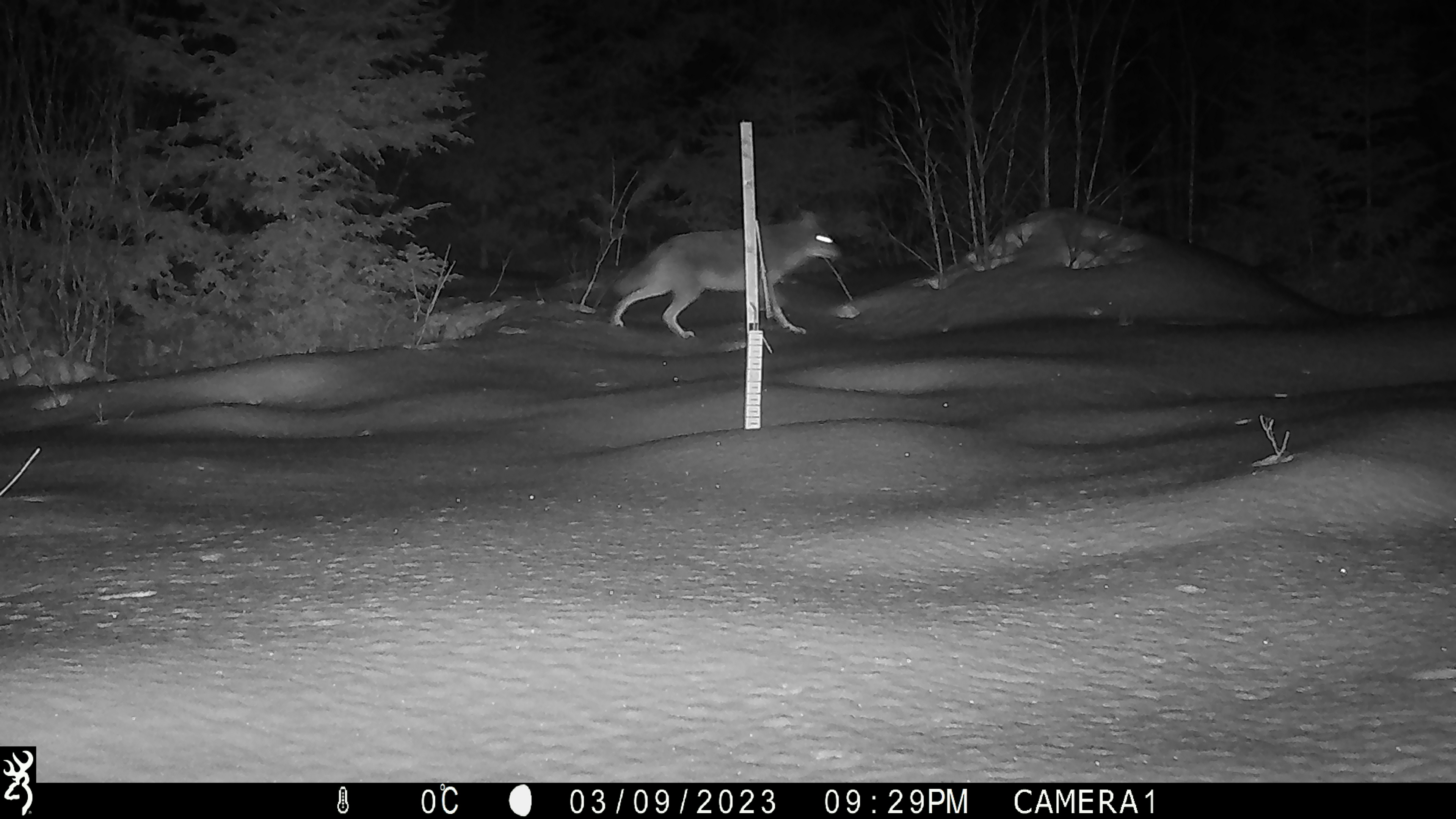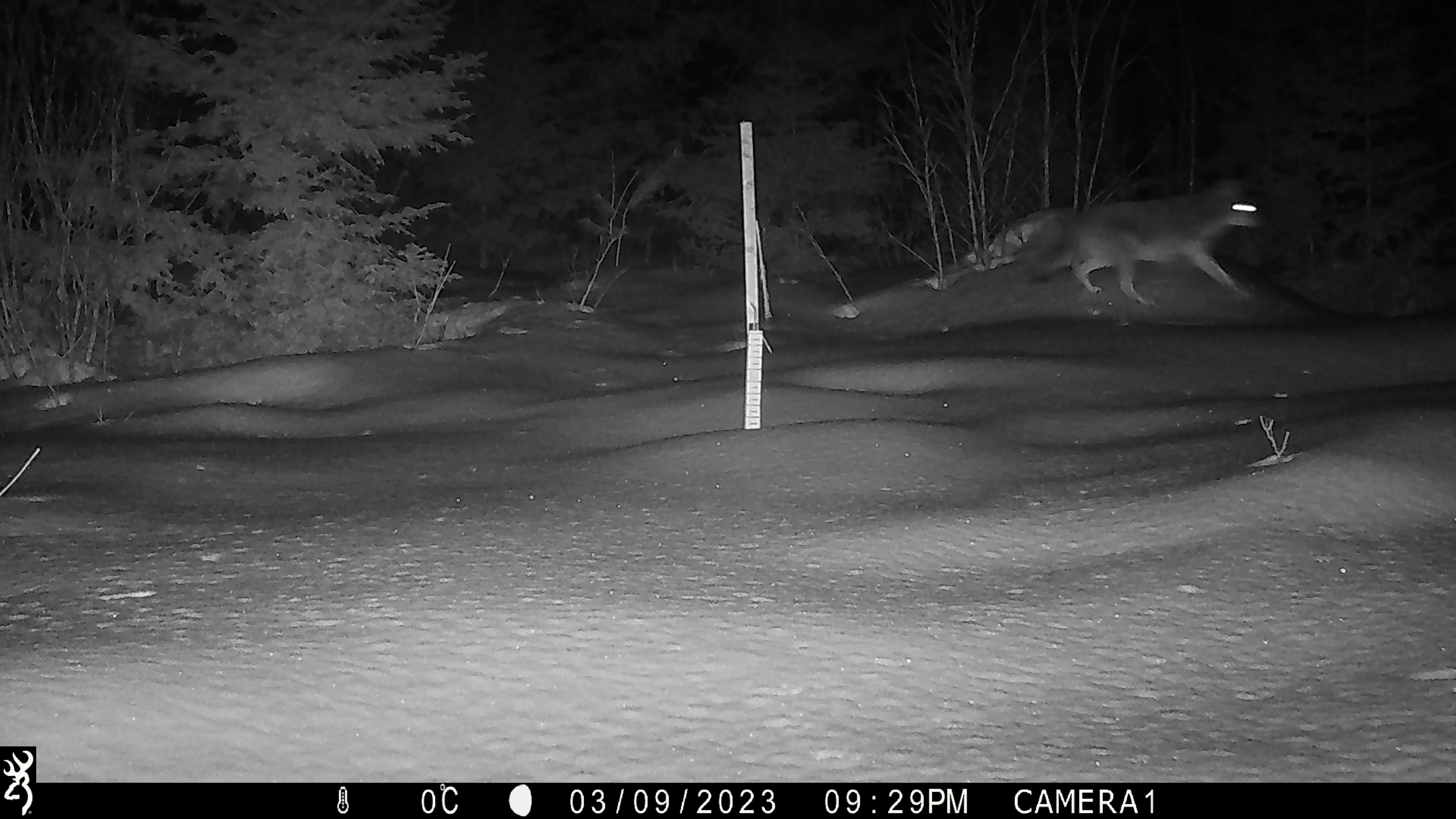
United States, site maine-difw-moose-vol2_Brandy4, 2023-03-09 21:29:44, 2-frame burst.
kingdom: Animalia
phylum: Chordata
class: Mammalia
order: Carnivora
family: Canidae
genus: Canis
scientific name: Canis latrans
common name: coyote